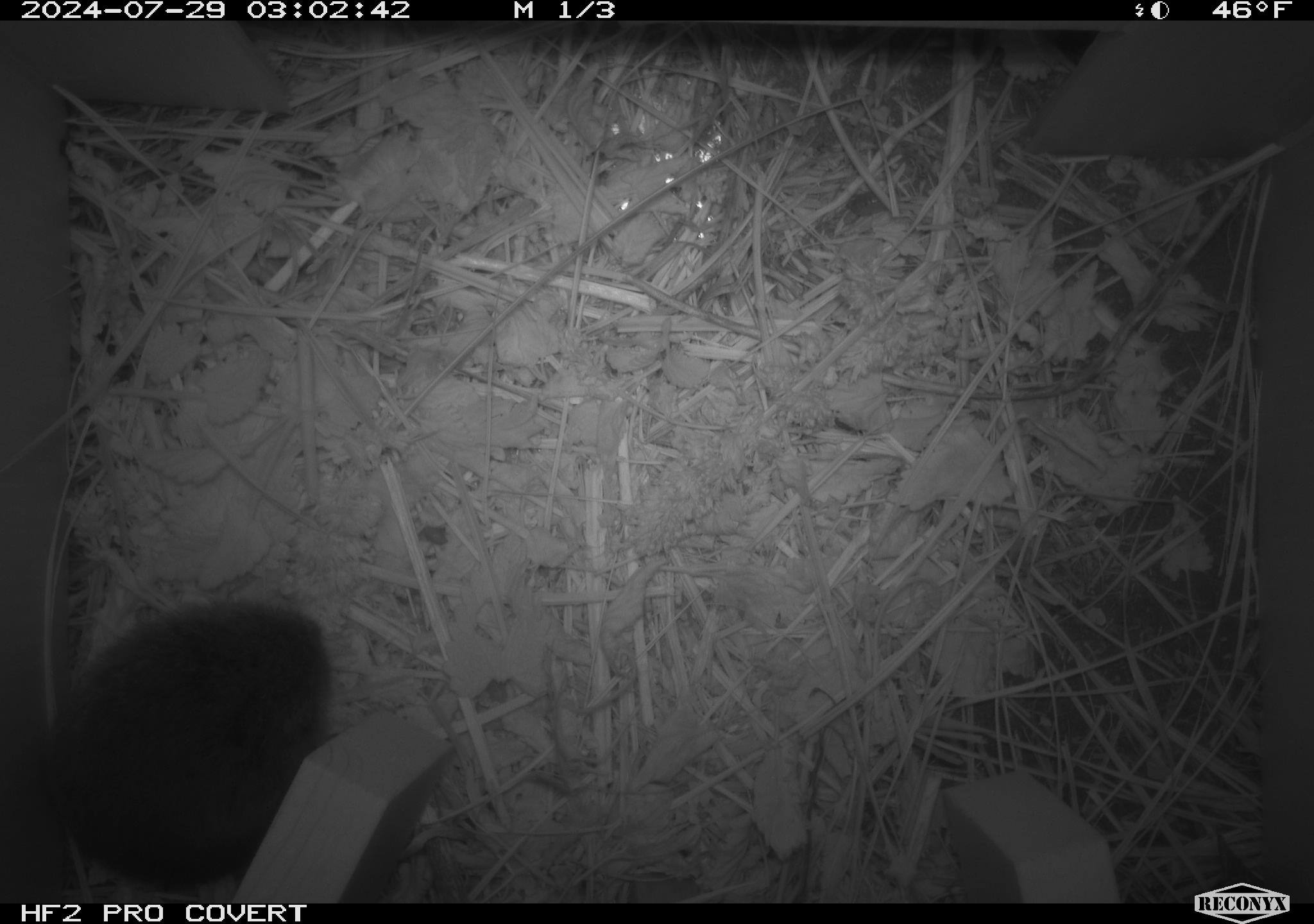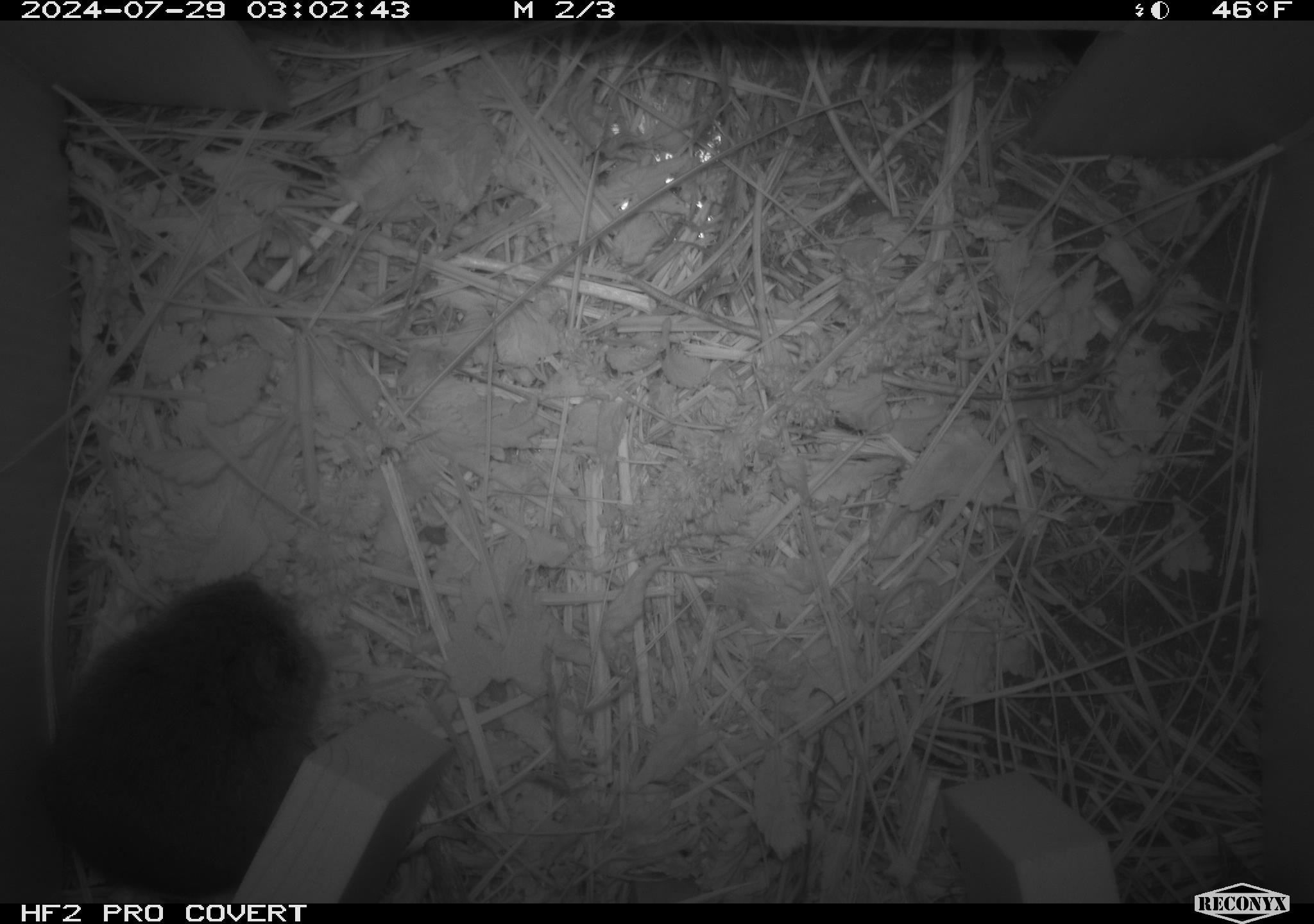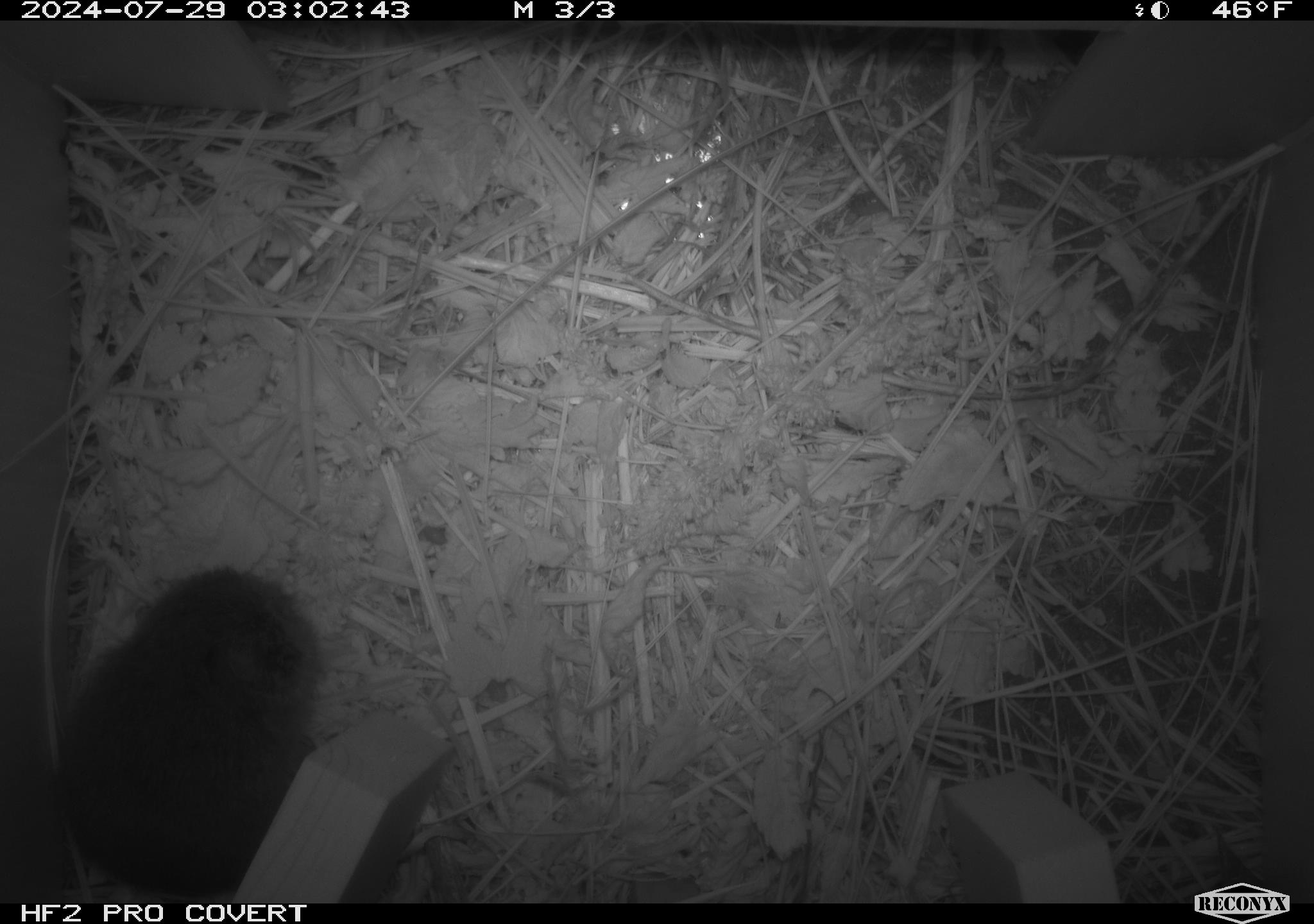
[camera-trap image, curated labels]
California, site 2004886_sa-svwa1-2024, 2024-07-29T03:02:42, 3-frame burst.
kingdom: Animalia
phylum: Chordata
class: Mammalia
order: Rodentia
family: Cricetidae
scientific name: Arvicolinae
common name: voles, lemmings, and muskrats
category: arvicolinae subfamily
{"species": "arvicolinae subfamily (voles, lemmings, and muskrats) (Arvicolinae)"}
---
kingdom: Animalia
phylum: Arthropoda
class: Insecta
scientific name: Insecta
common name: insect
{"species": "insect (Insecta)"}